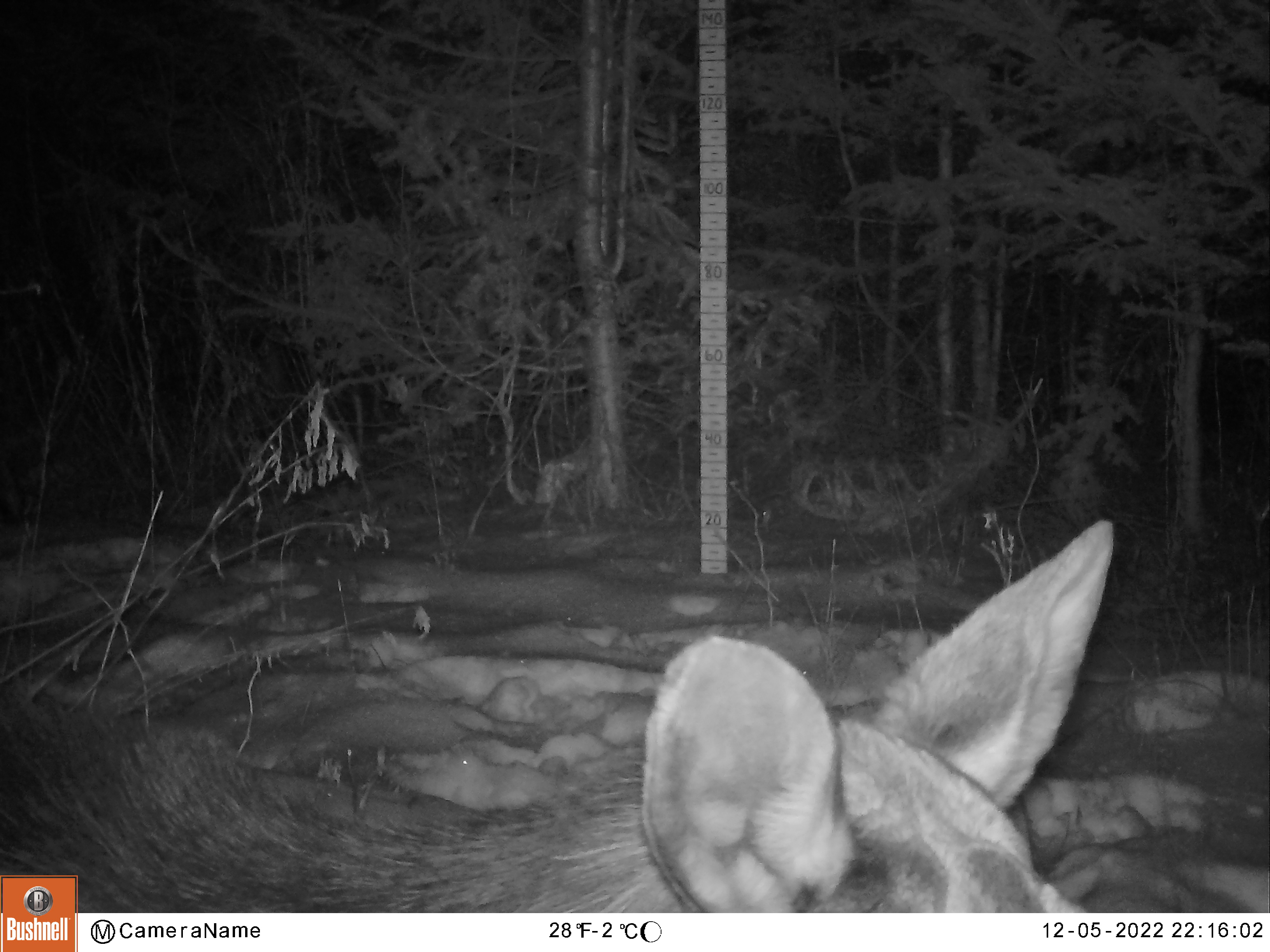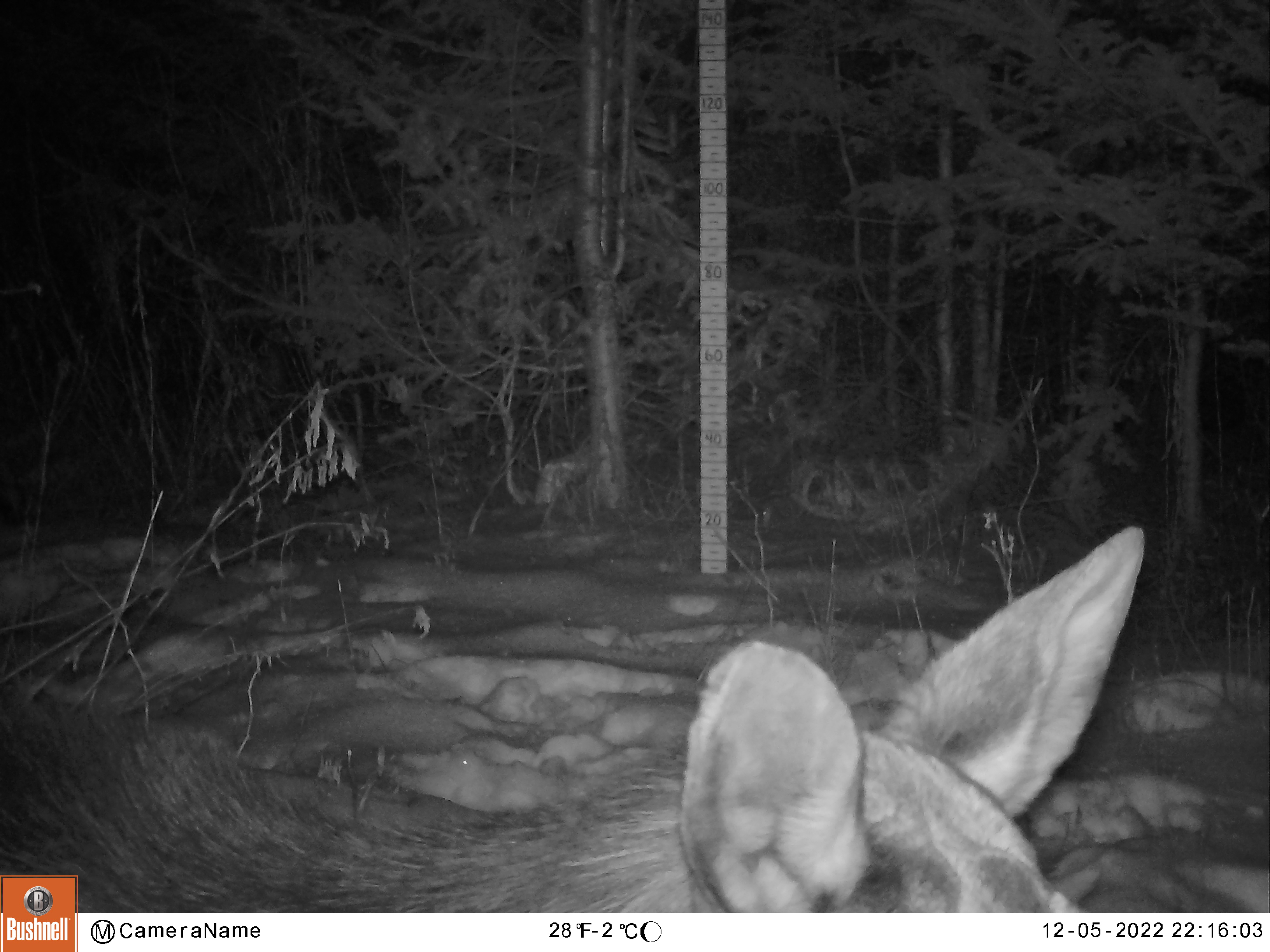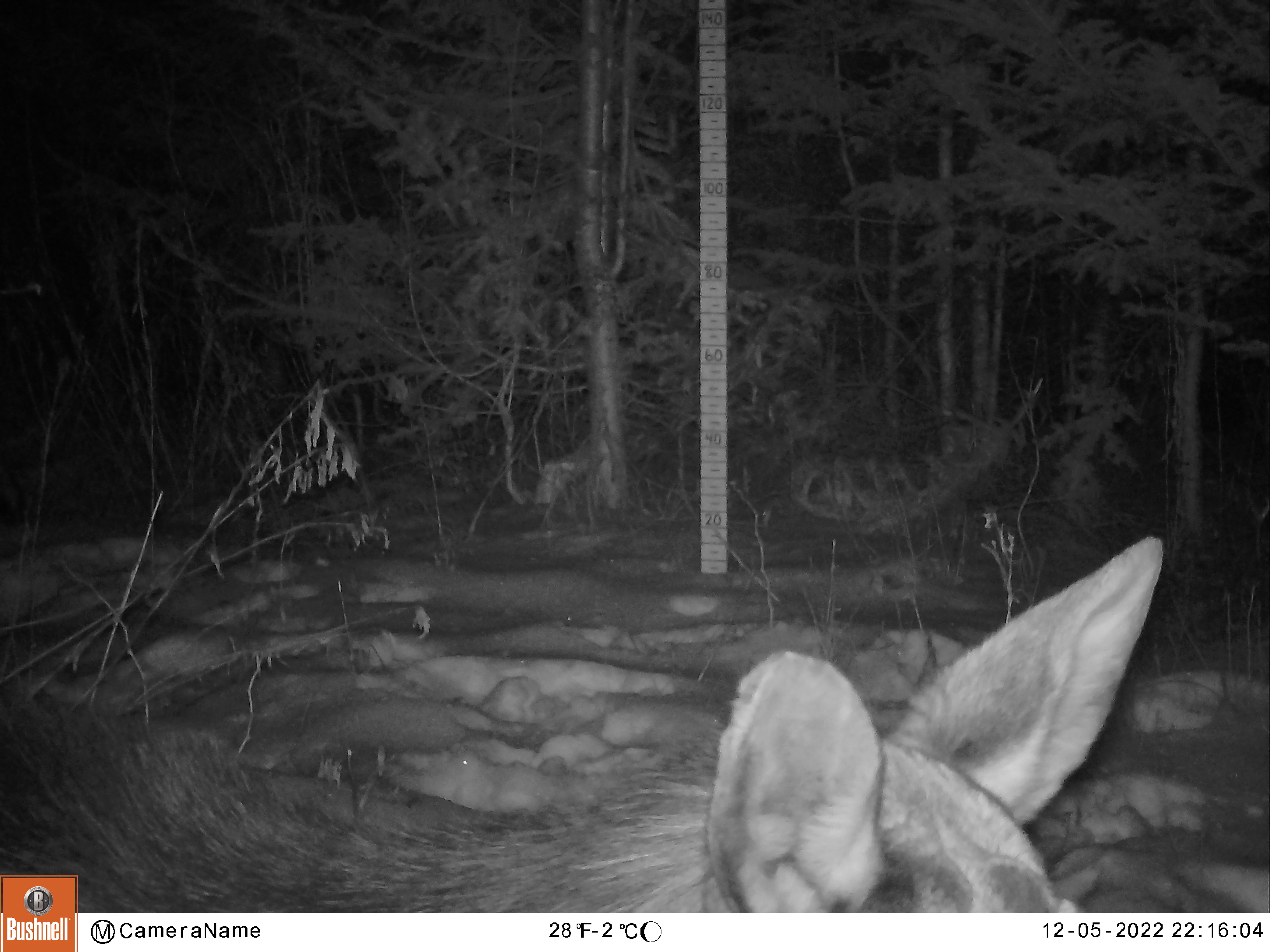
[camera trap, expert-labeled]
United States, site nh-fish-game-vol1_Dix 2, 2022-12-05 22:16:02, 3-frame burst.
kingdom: Animalia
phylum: Chordata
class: Mammalia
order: Artiodactyla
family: Cervidae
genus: Alces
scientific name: Alces alces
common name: moose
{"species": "moose (Alces alces)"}